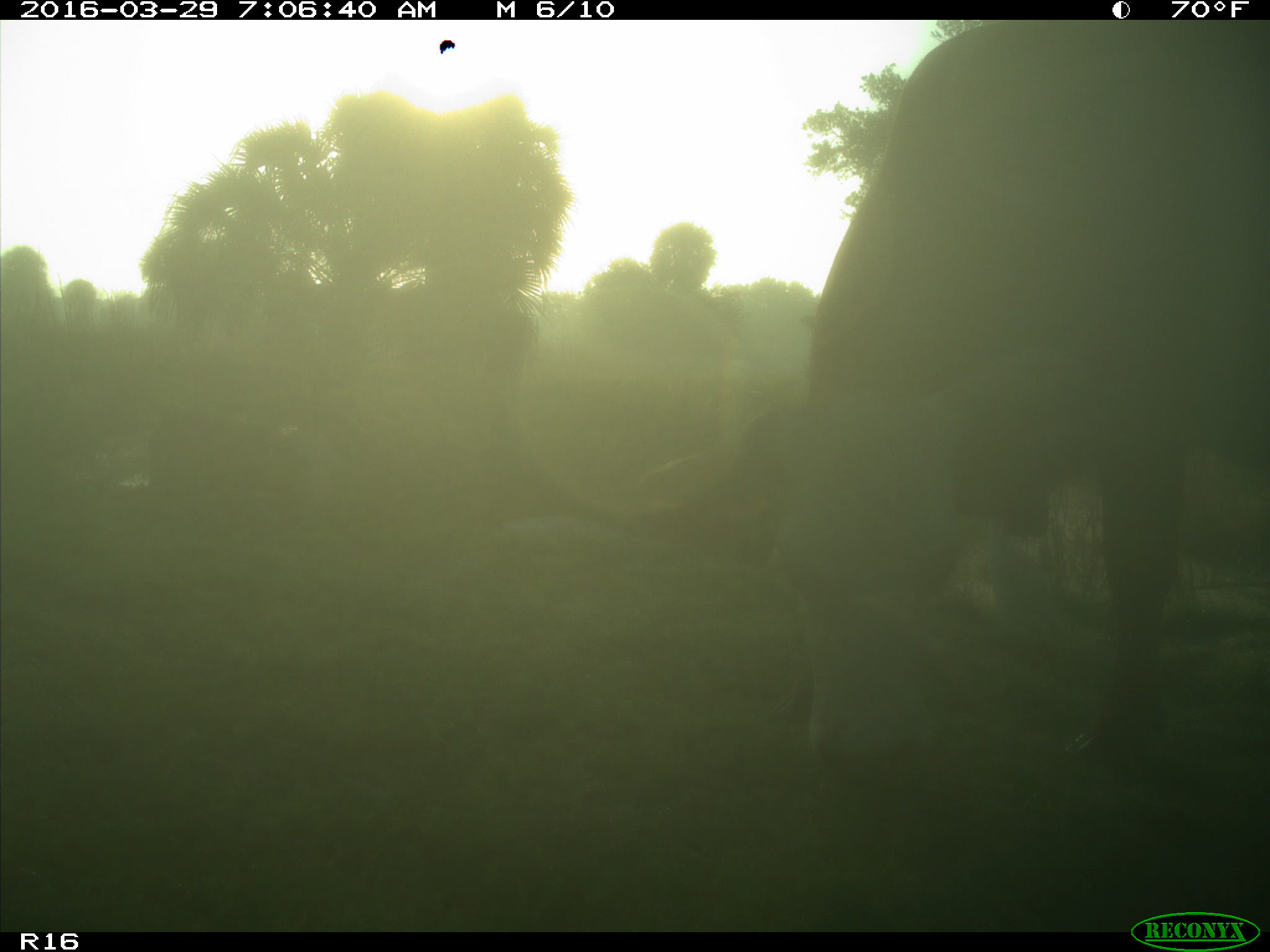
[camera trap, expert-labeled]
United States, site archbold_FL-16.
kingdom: Animalia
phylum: Chordata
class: Mammalia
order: Artiodactyla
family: Bovidae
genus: Bos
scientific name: Bos taurus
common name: domestic cow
Bos taurus (domestic cow).